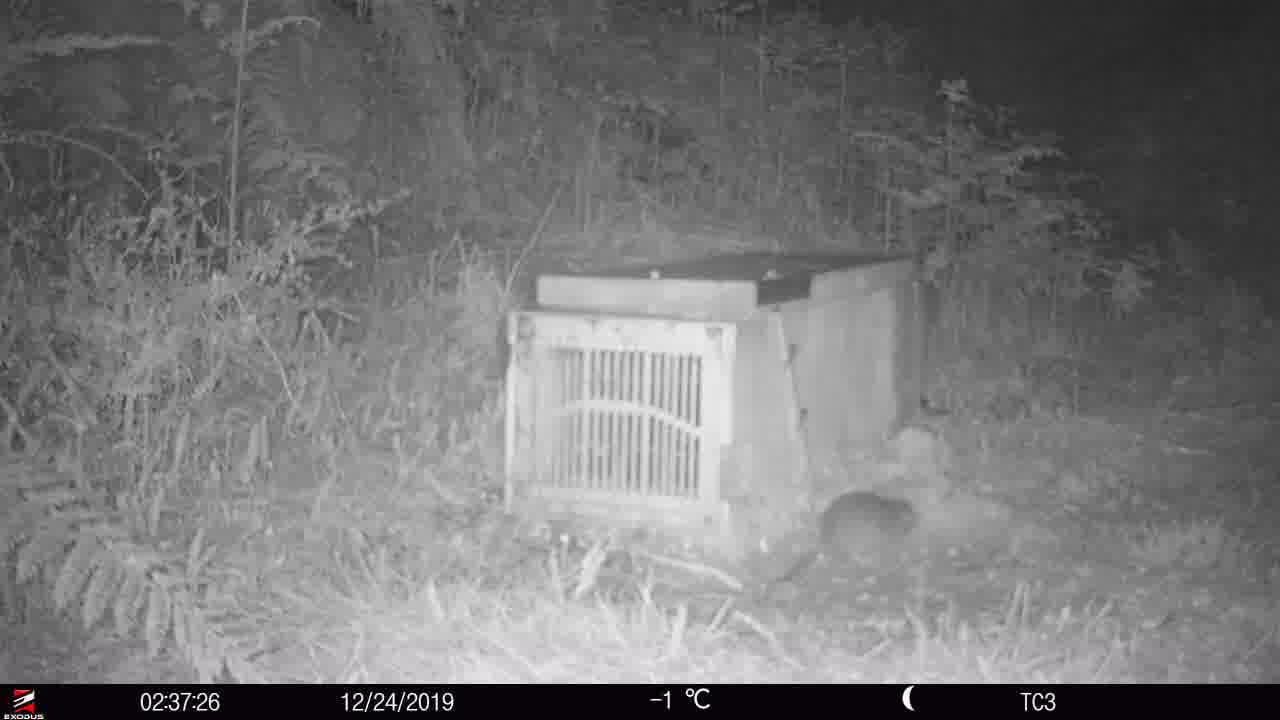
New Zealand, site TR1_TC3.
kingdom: Animalia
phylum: Chordata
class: Mammalia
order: Rodentia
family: Muridae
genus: Rattus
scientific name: Rattus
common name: rat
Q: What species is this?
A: Rat (Rattus).